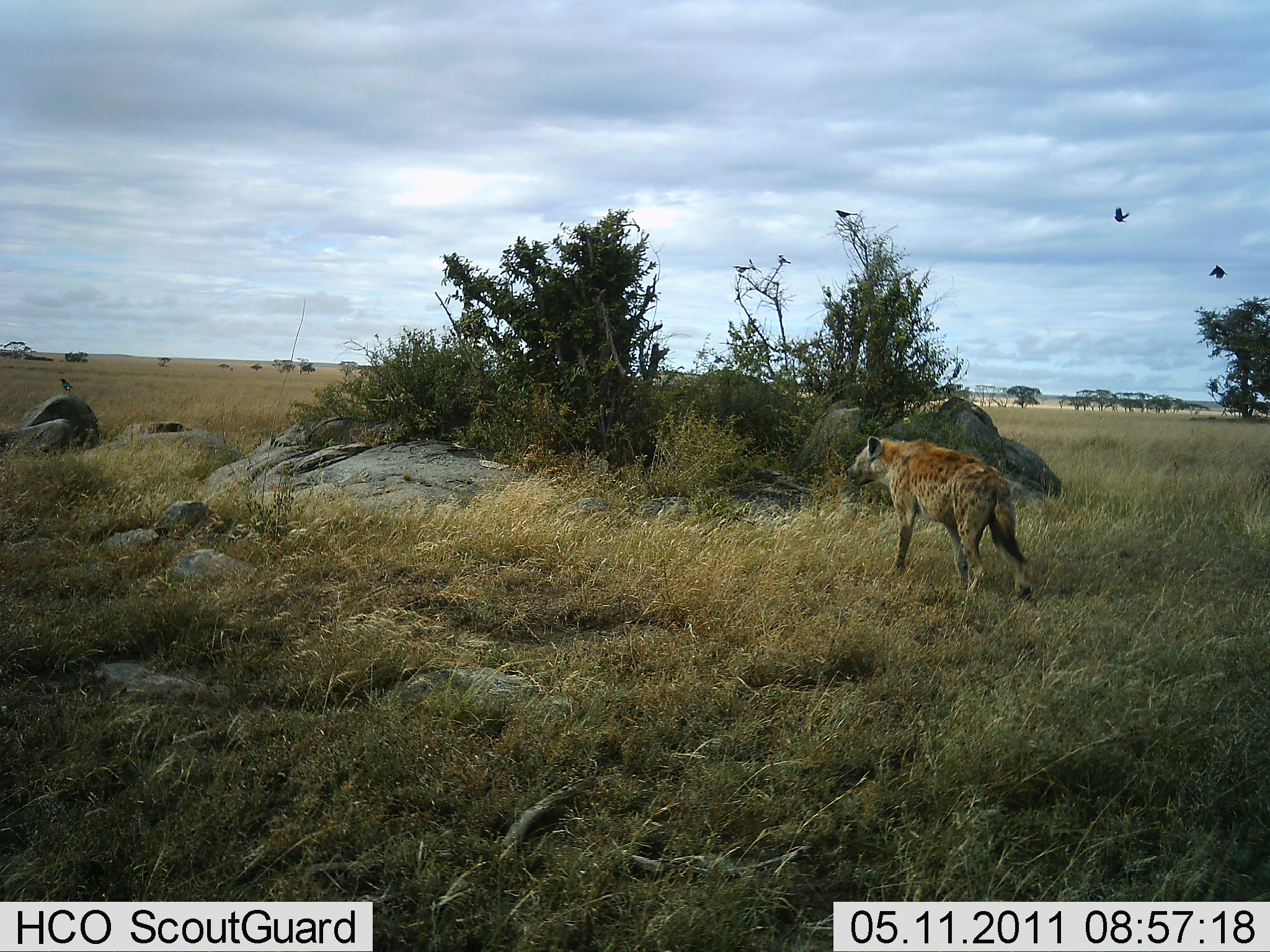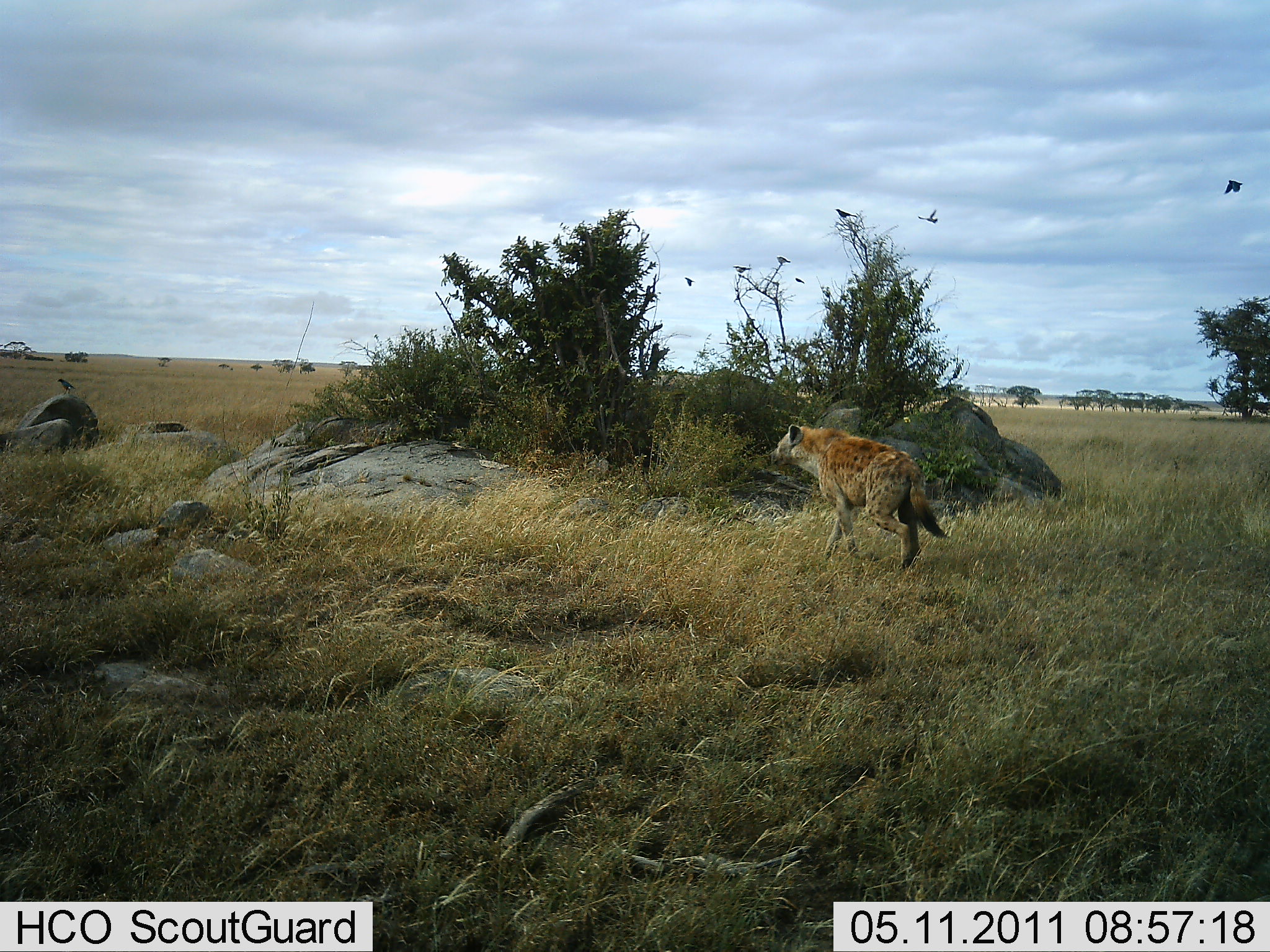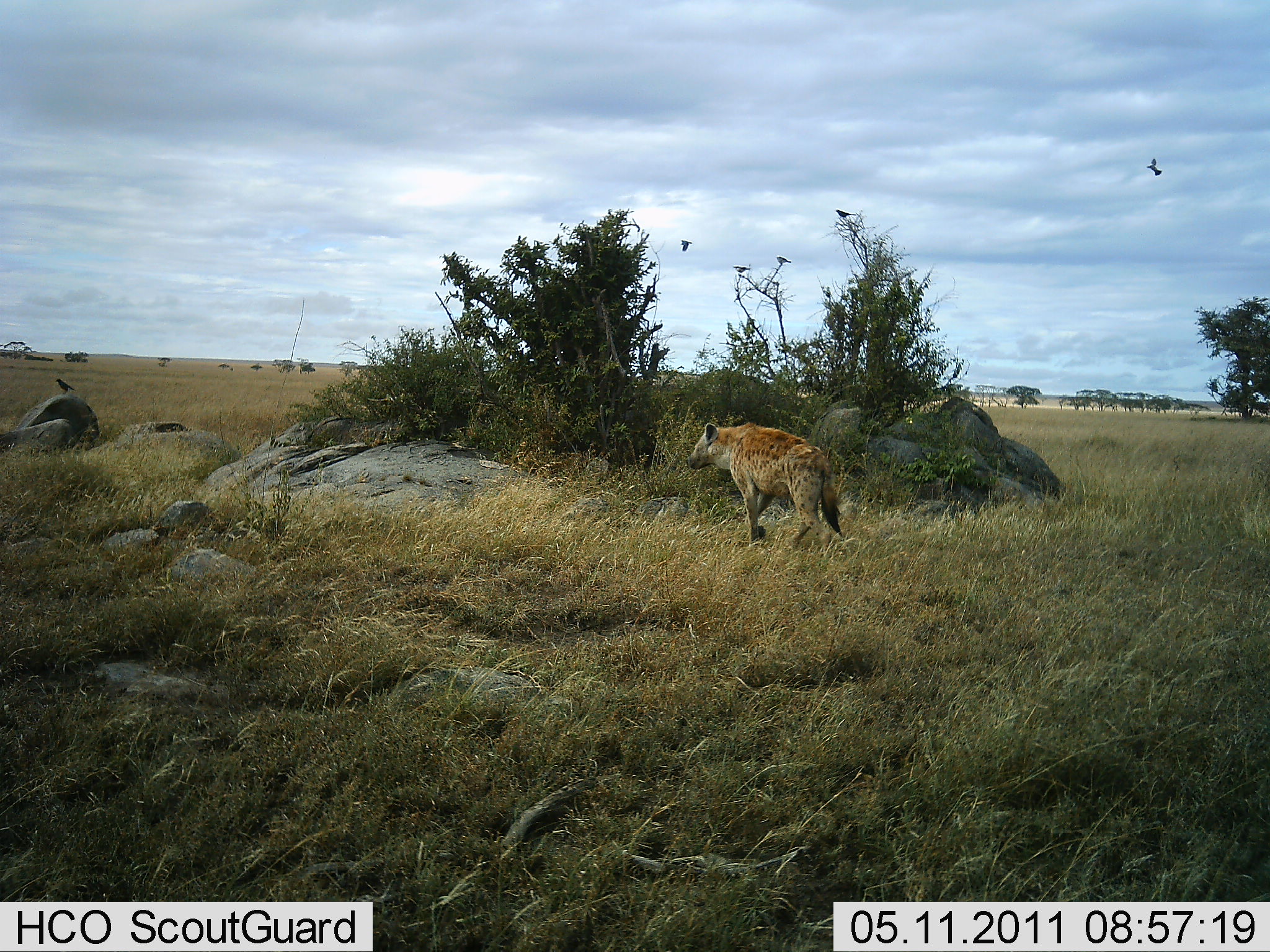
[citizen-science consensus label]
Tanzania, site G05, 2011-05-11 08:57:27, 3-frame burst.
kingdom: Animalia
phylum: Chordata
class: Mammalia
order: Carnivora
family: Hyaenidae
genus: Crocuta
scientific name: Crocuta crocuta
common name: spotted hyena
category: hyenaspotted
Hyenaspotted (spotted hyena) (Crocuta crocuta), count 1. Behavior (volunteer vote fractions): standing 14%, resting 0%, moving 86%, interacting 0%. Young present (vote fraction): 0%. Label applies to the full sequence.